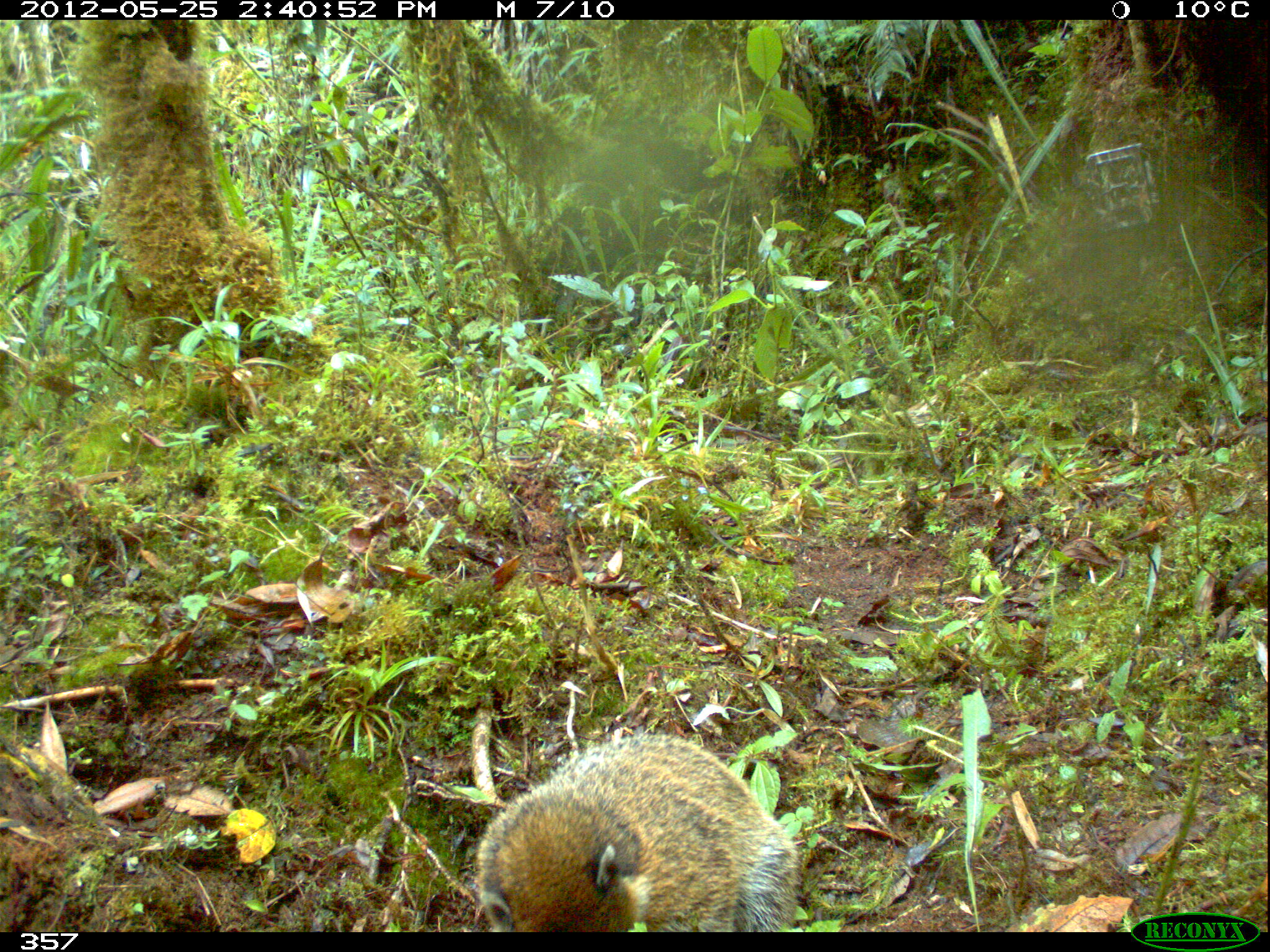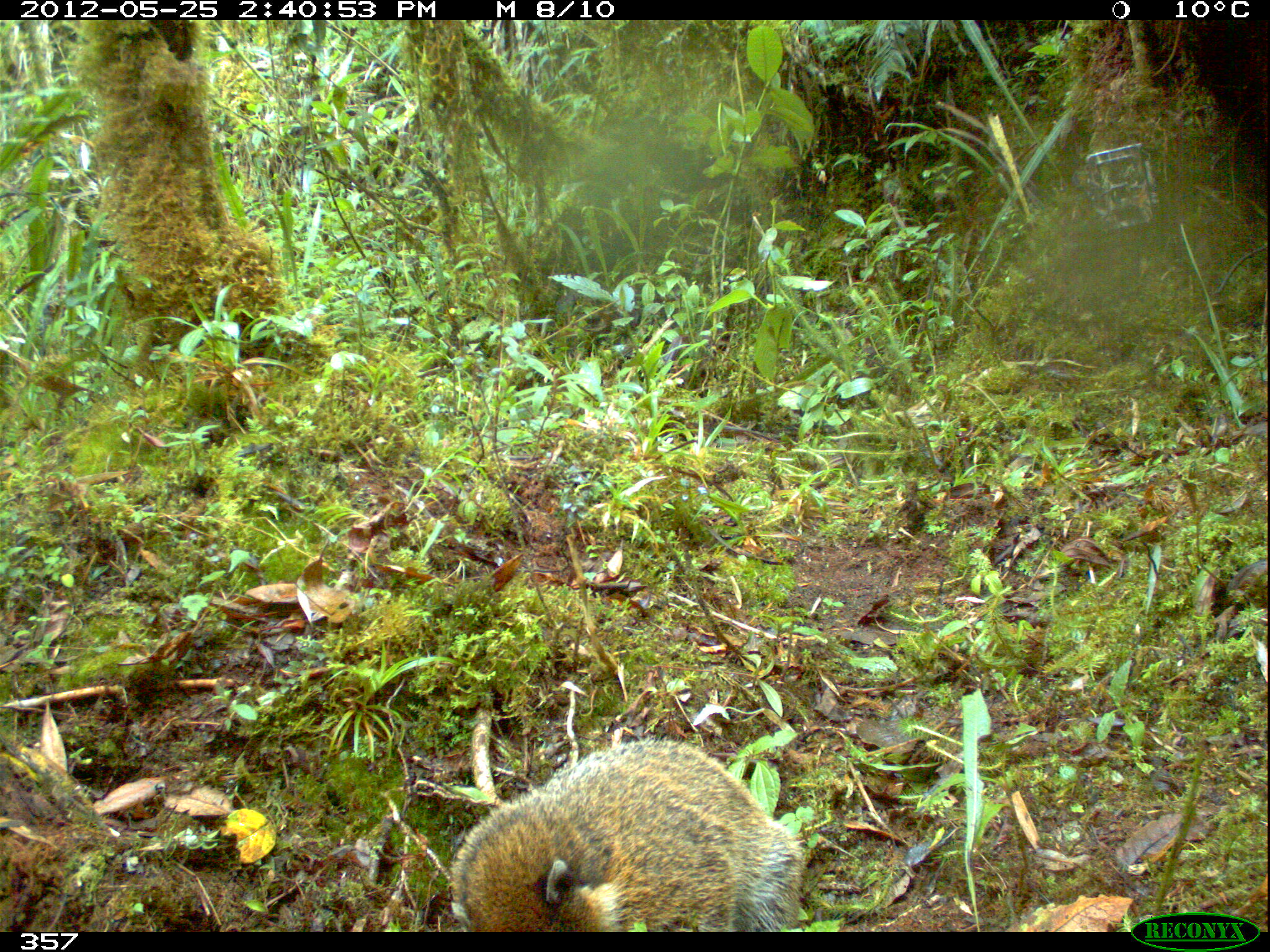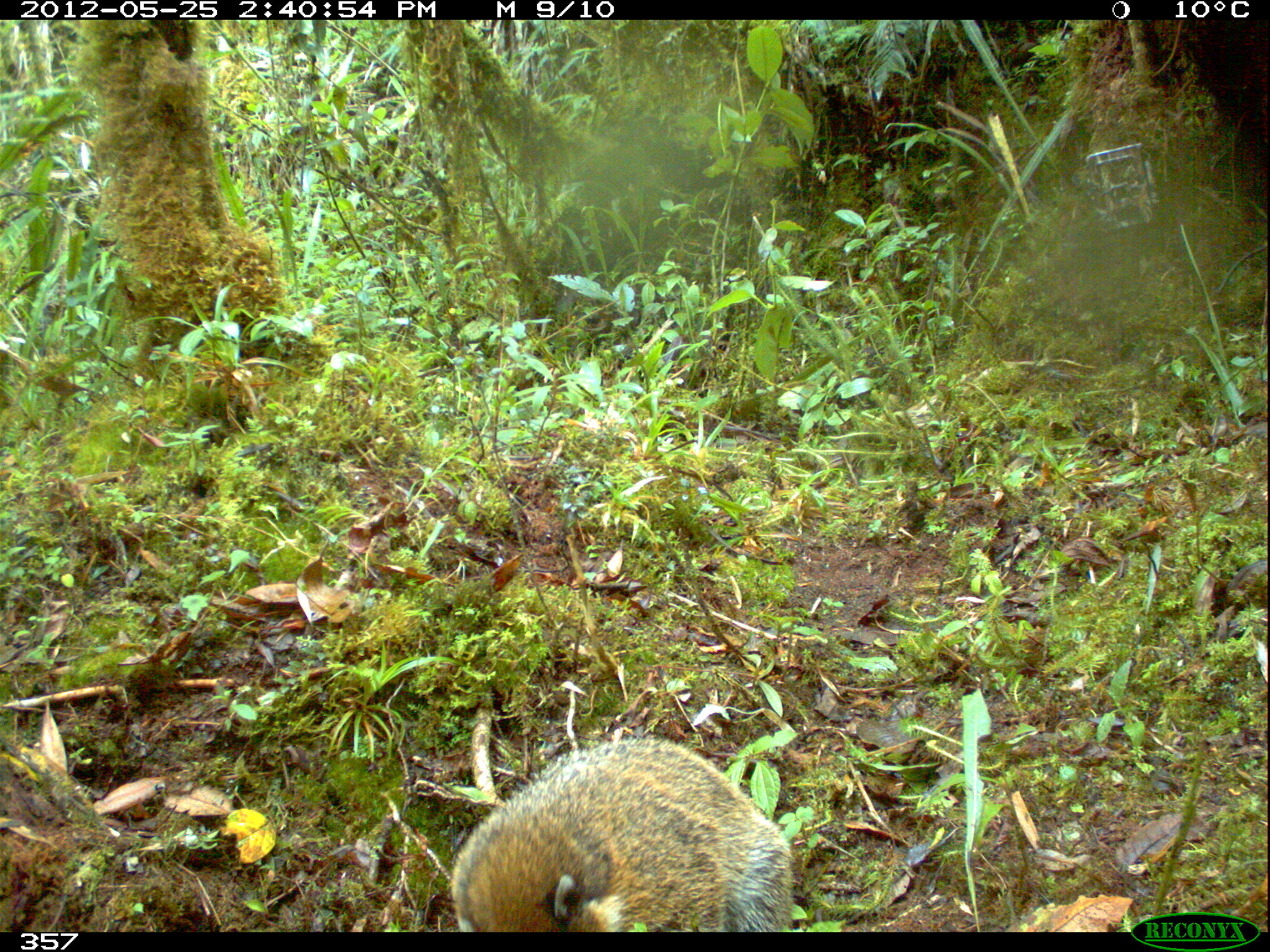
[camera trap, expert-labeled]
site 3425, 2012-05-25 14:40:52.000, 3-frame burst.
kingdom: Animalia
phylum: Chordata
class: Mammalia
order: Carnivora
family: Procyonidae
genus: Nasua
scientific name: Nasua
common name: coatis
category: unknown coati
Unknown coati (coatis) (Nasua).